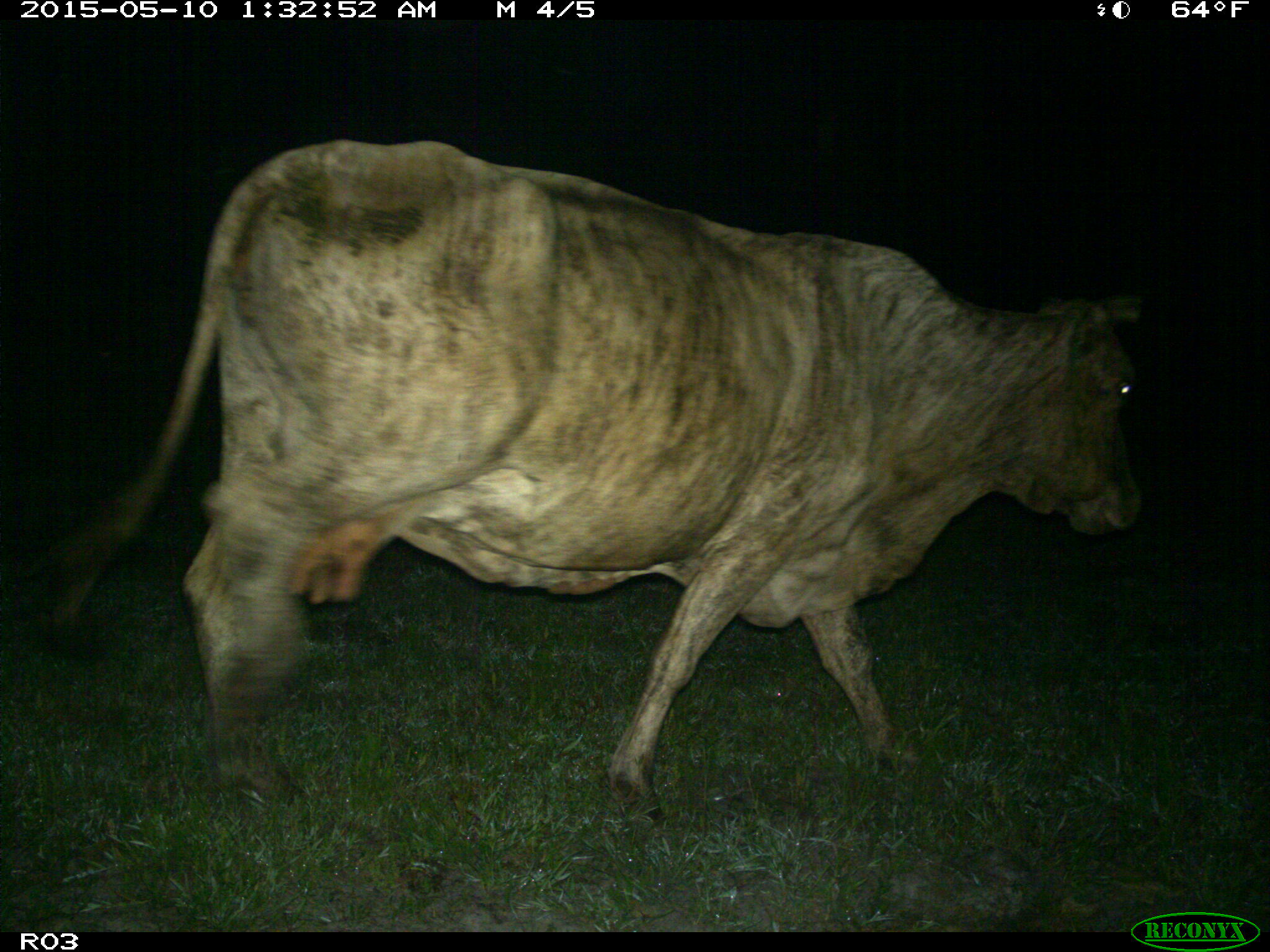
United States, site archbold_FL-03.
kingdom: Animalia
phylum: Chordata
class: Mammalia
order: Artiodactyla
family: Bovidae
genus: Bos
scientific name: Bos taurus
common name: domestic cow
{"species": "Bos taurus (domestic cow)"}